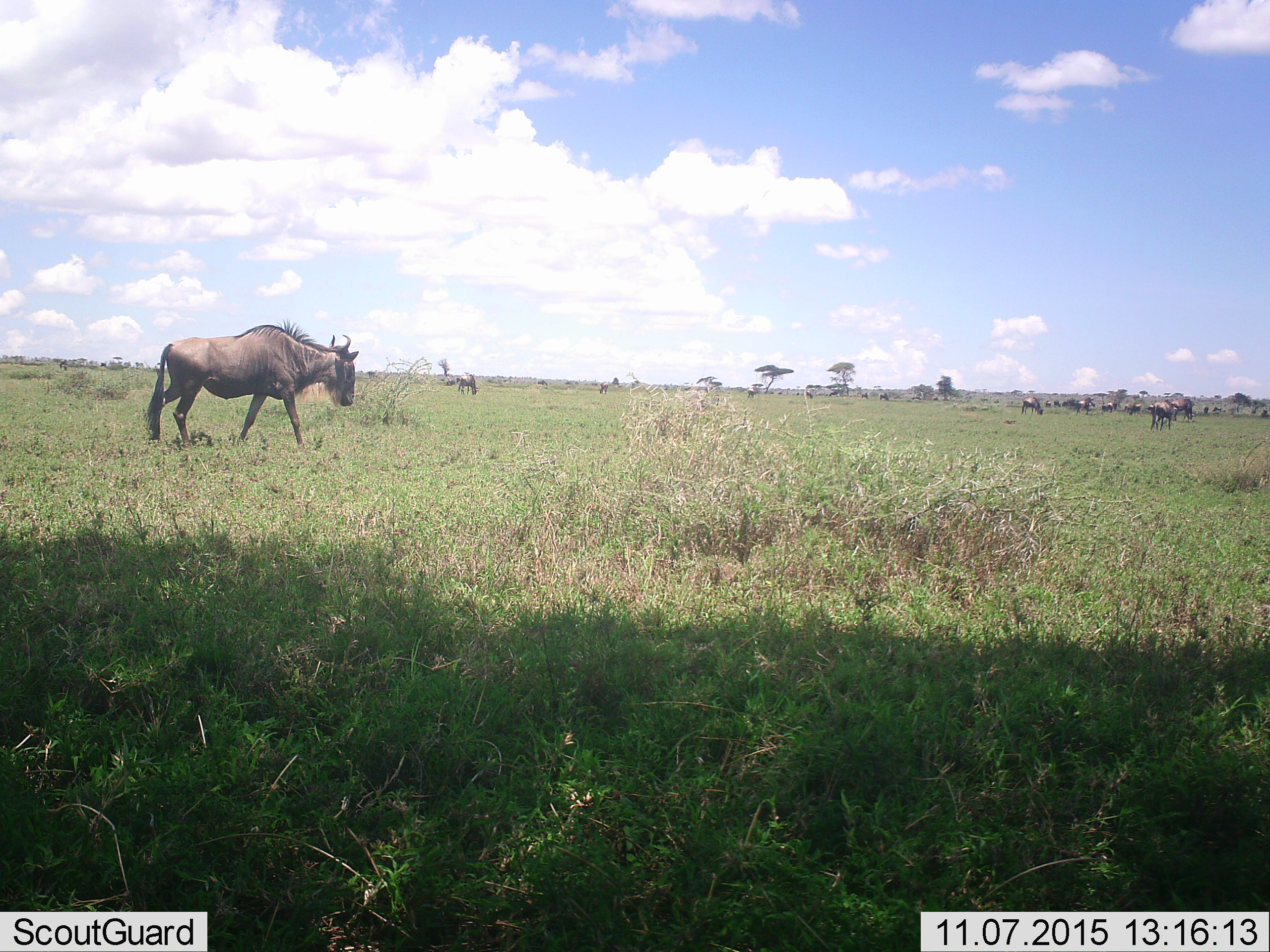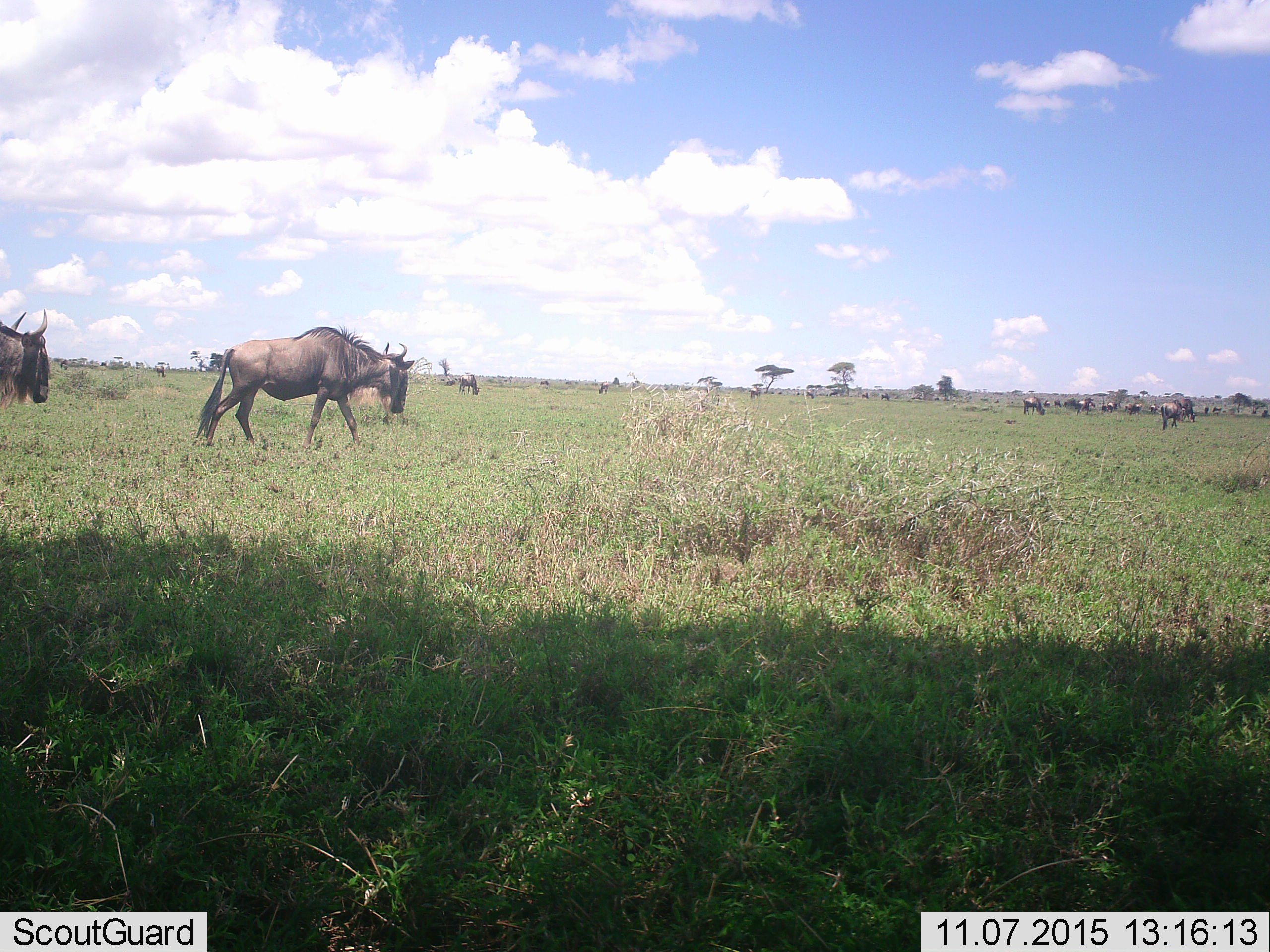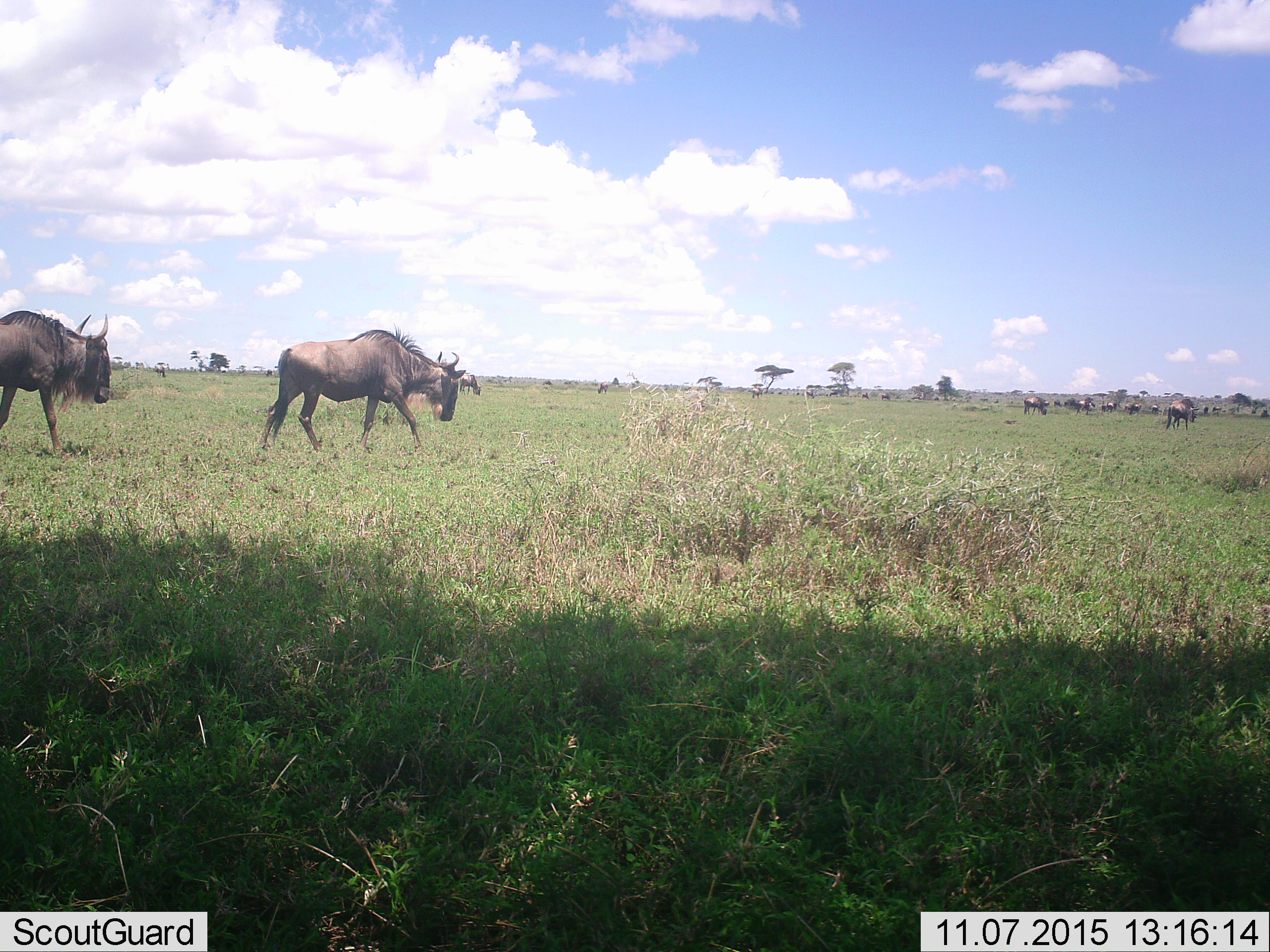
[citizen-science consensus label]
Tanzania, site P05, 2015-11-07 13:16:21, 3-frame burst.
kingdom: Animalia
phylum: Chordata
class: Mammalia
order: Artiodactyla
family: Bovidae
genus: Connochaetes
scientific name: Connochaetes taurinus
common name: blue wildebeest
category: wildebeest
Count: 11-50.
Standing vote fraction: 50%.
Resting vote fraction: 0%.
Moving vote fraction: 80%.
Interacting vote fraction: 0%.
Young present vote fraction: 10%.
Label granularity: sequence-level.